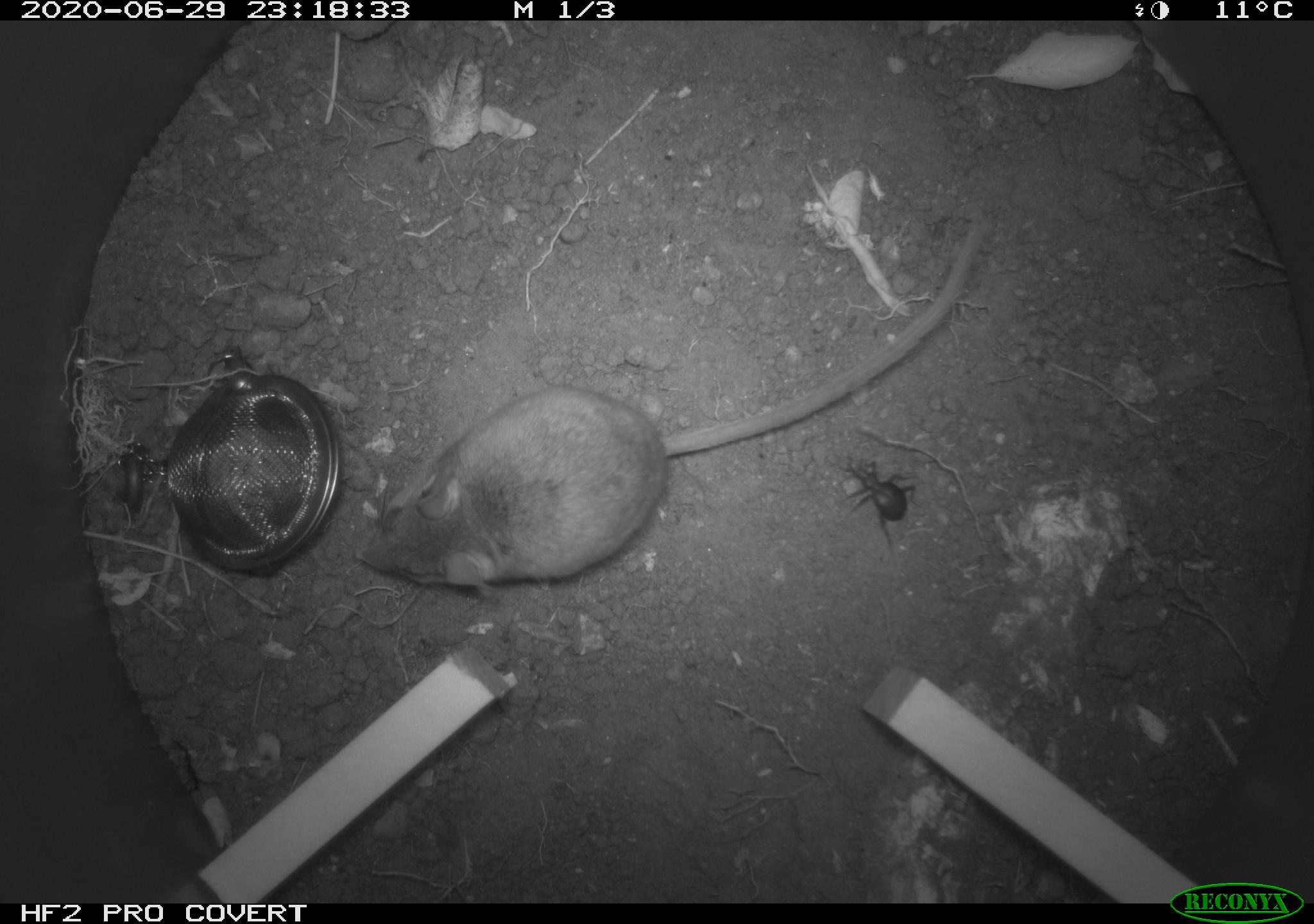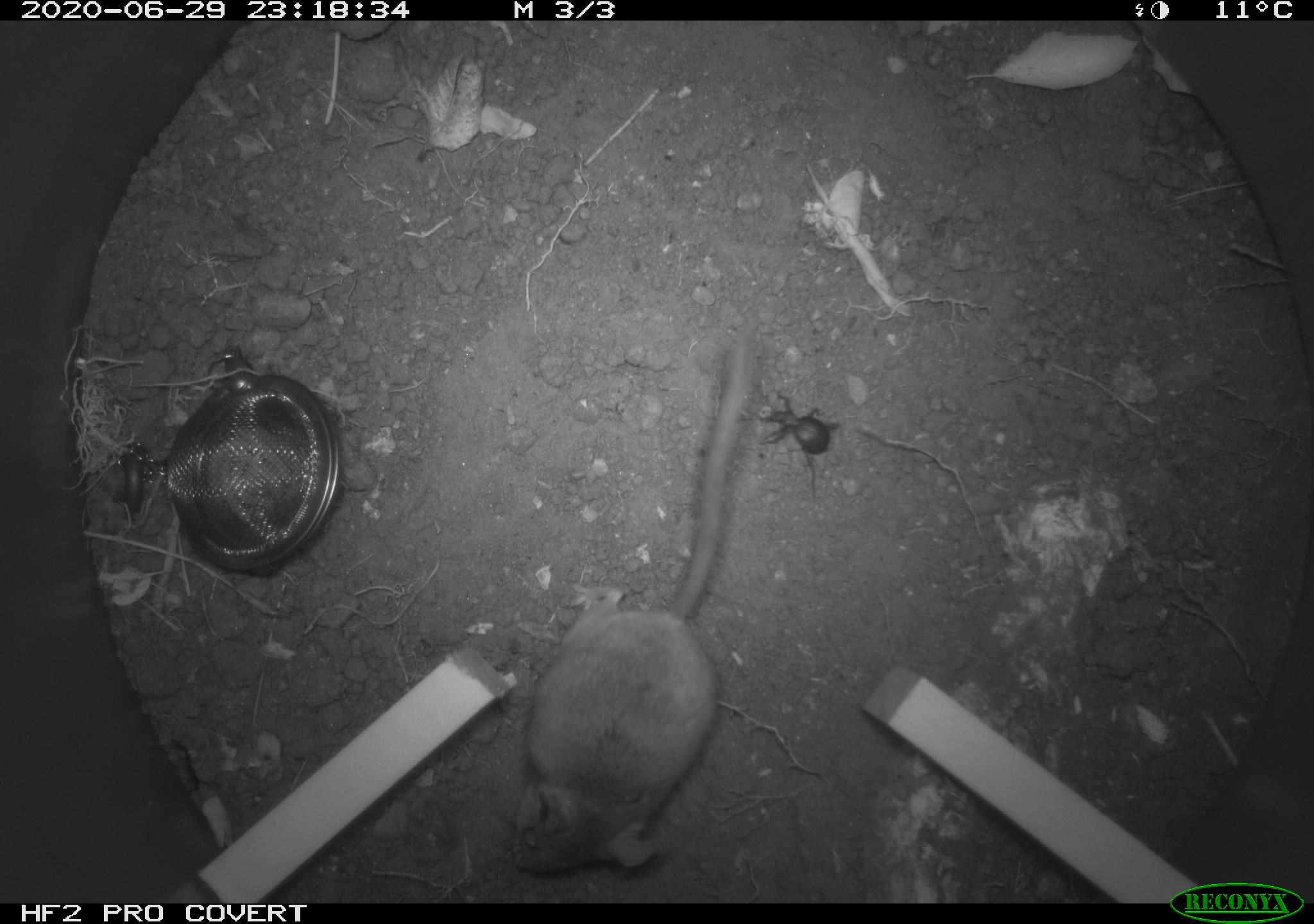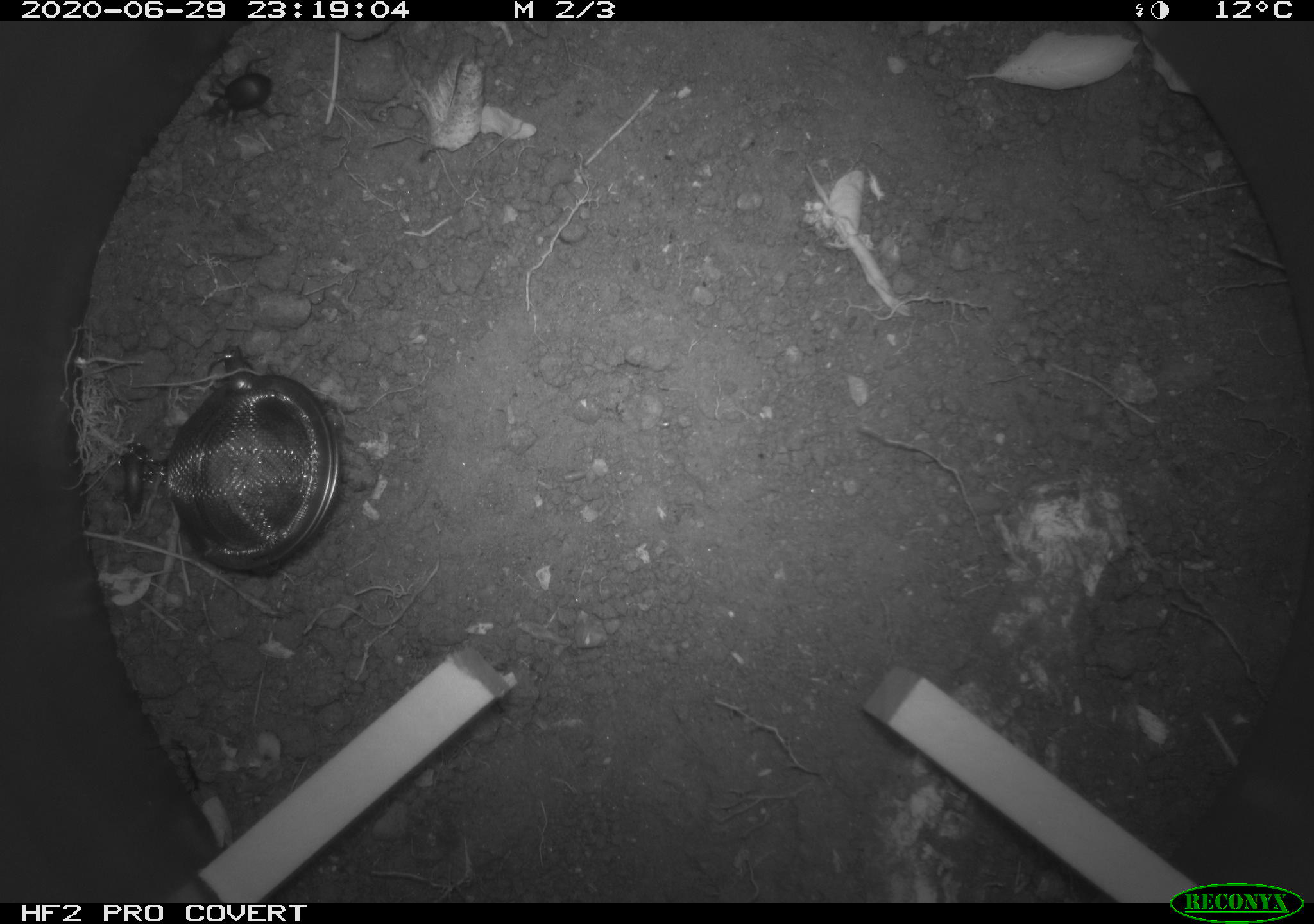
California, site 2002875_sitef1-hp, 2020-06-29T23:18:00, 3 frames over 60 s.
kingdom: Animalia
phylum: Chordata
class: Mammalia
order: Rodentia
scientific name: Rodentia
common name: rodent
Rodent (Rodentia).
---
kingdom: Animalia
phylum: Arthropoda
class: Insecta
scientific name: Insecta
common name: insect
Insect (Insecta).